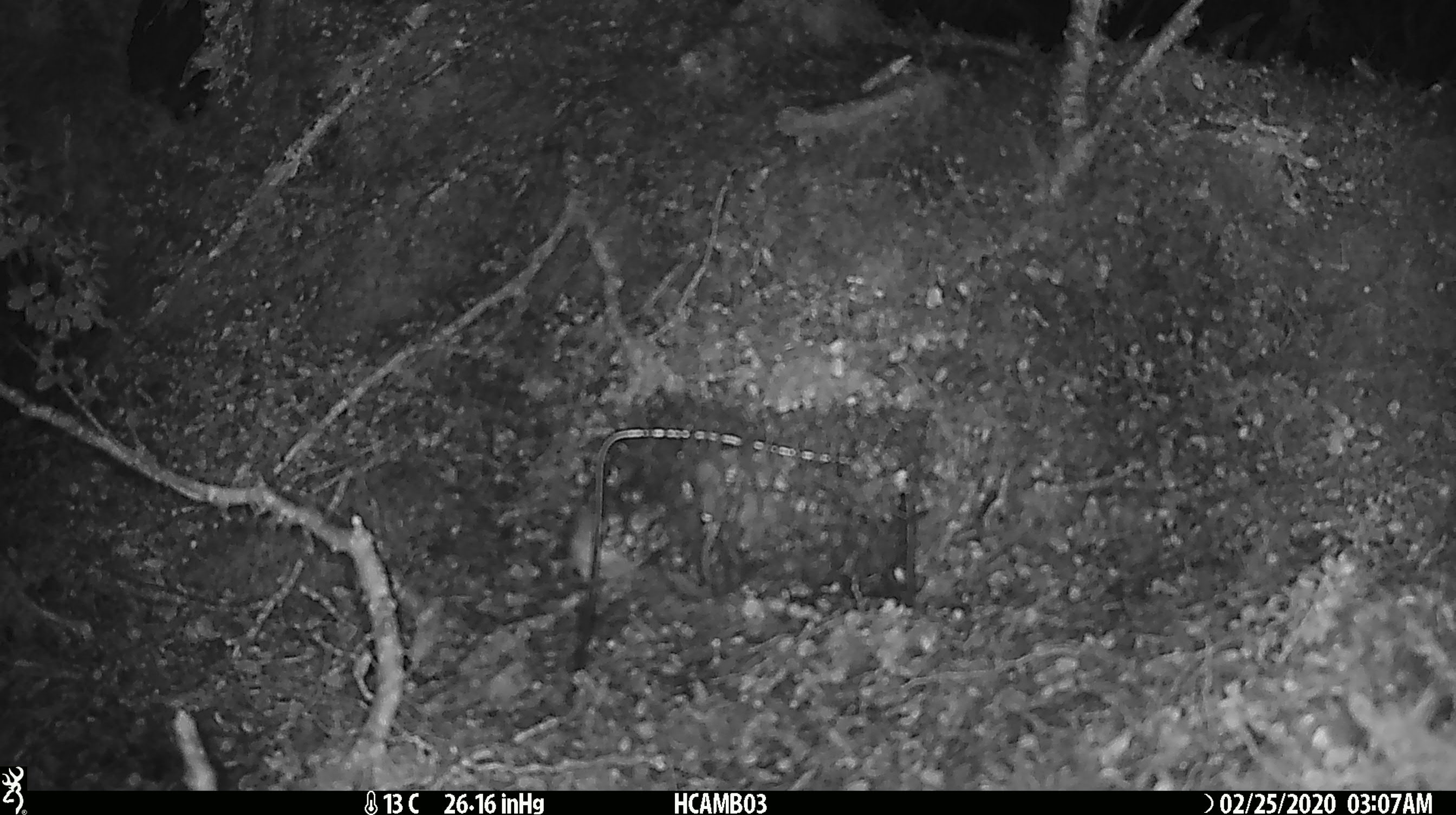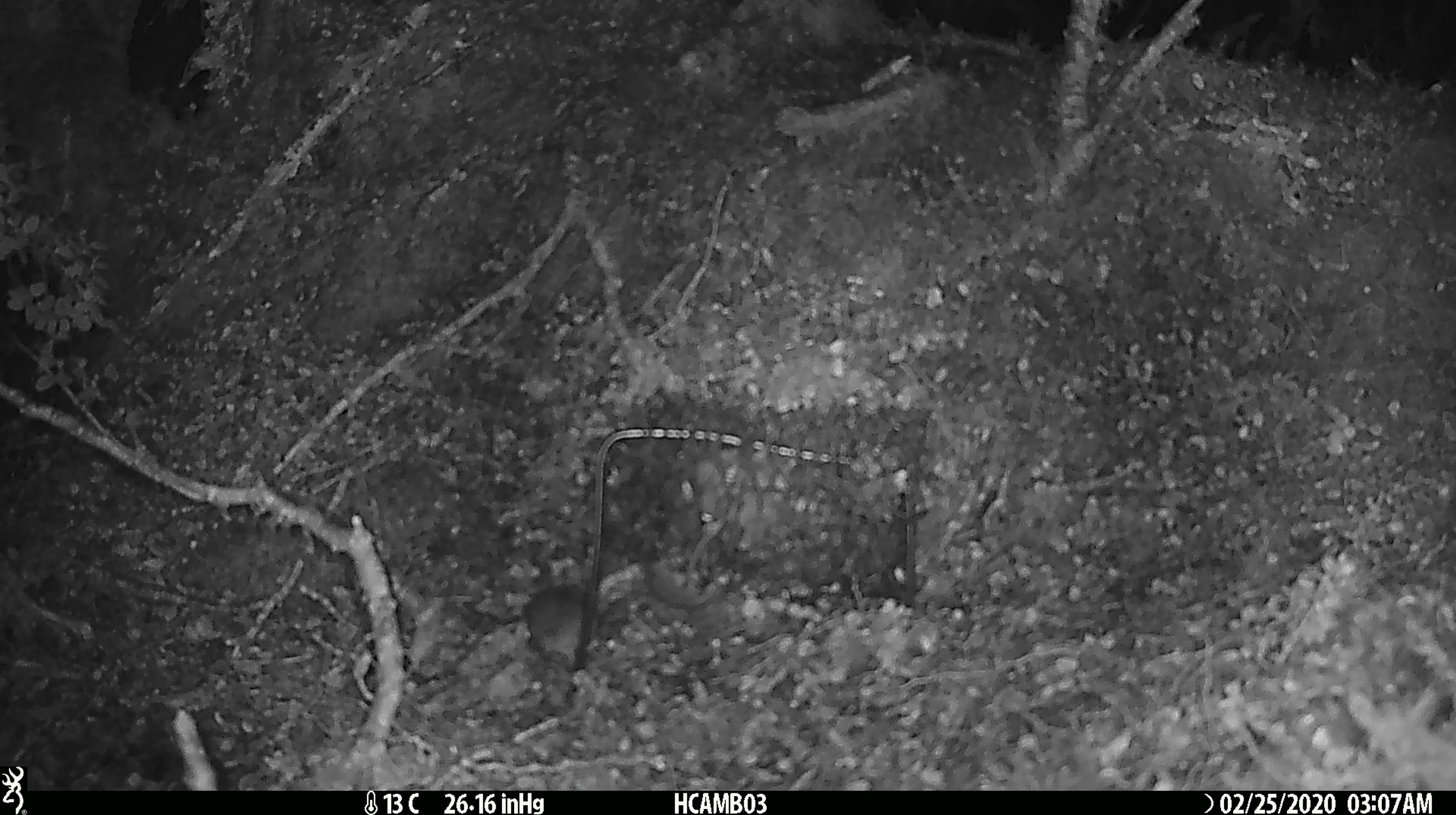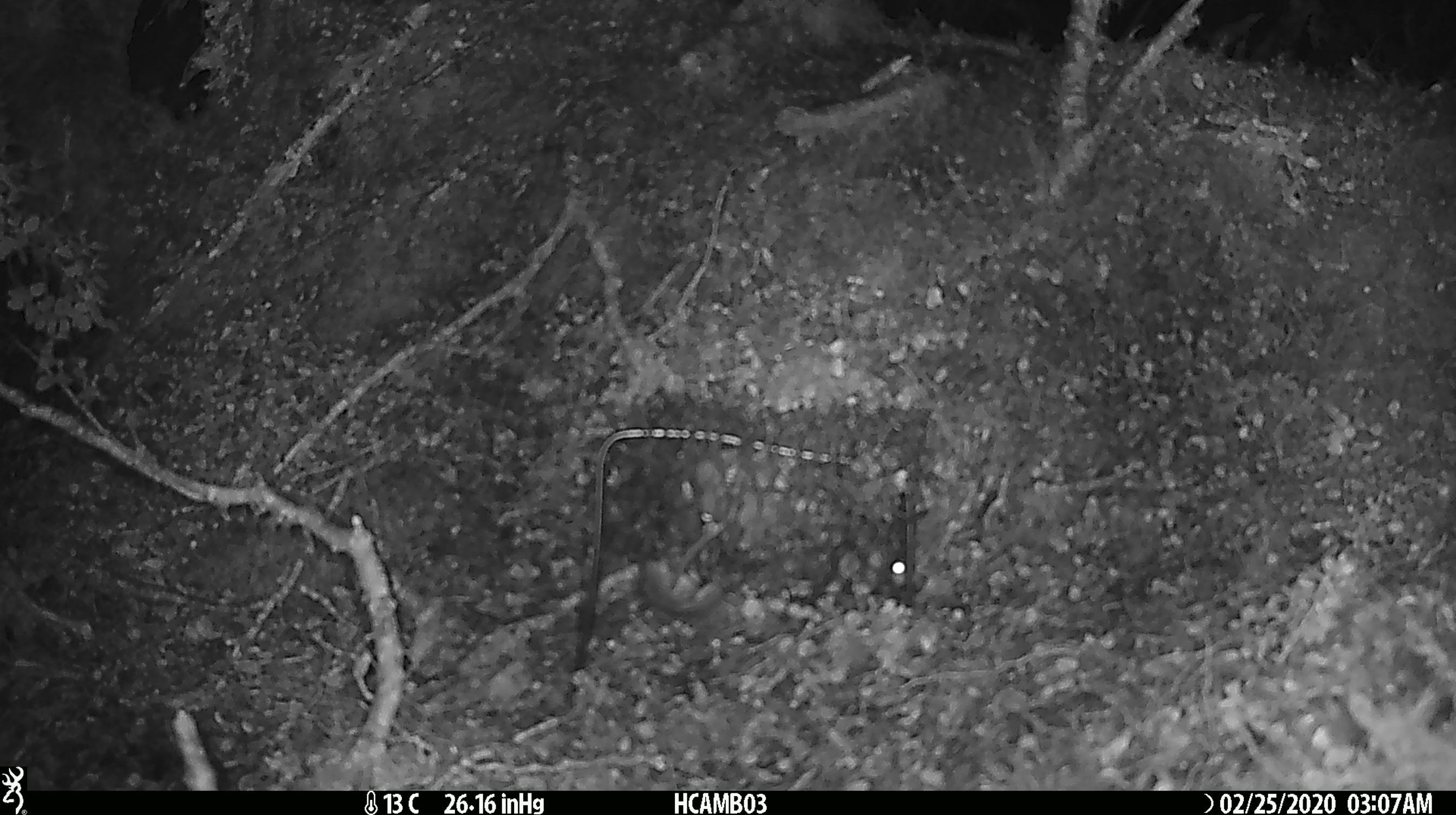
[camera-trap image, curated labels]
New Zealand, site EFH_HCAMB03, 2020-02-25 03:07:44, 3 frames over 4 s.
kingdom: Animalia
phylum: Chordata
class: Mammalia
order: Rodentia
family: Muridae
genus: Mus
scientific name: Mus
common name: mouse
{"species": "mouse (Mus)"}